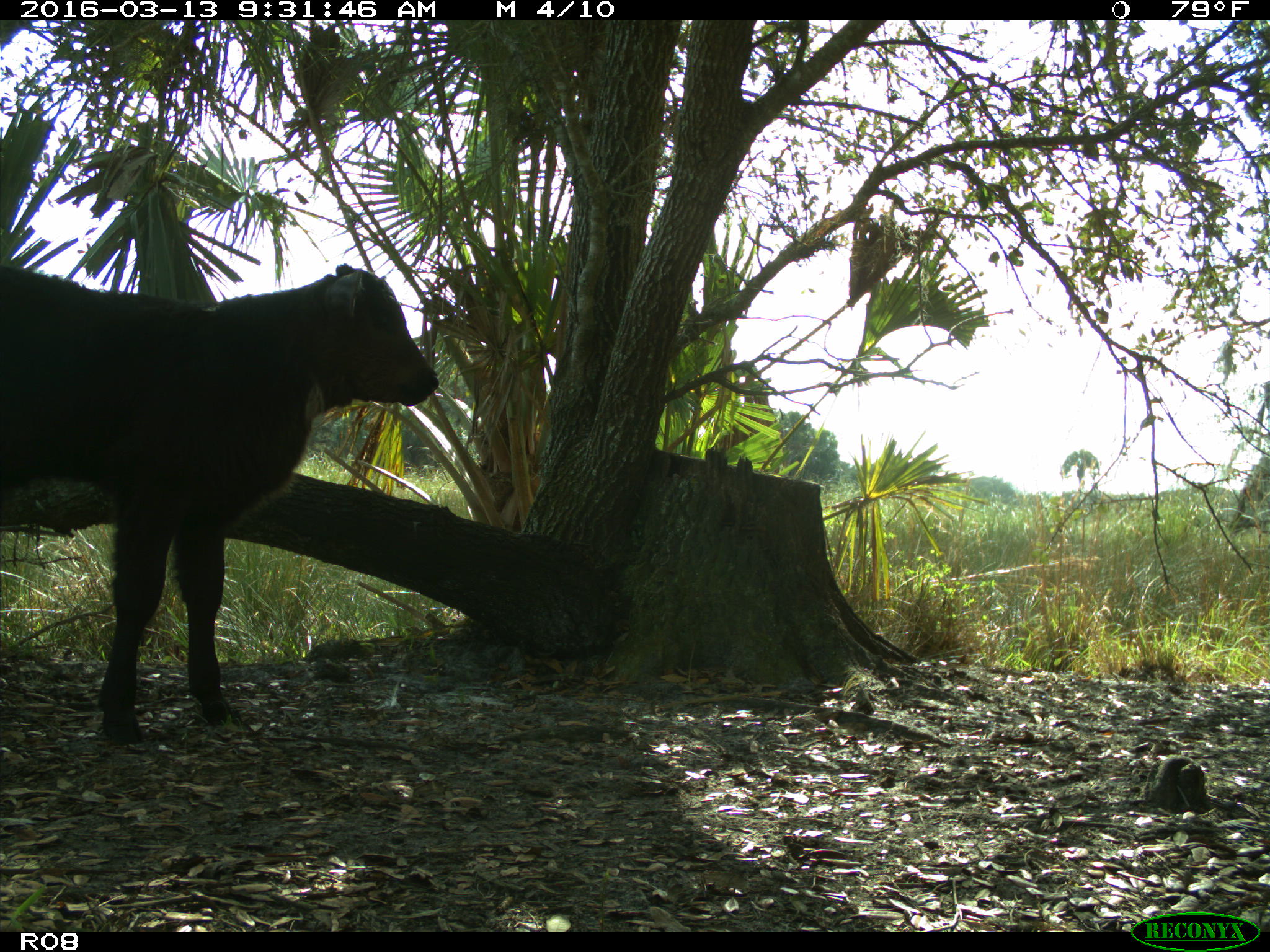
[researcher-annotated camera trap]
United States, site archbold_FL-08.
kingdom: Animalia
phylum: Chordata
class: Mammalia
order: Artiodactyla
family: Bovidae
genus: Bos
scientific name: Bos taurus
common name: domestic cow